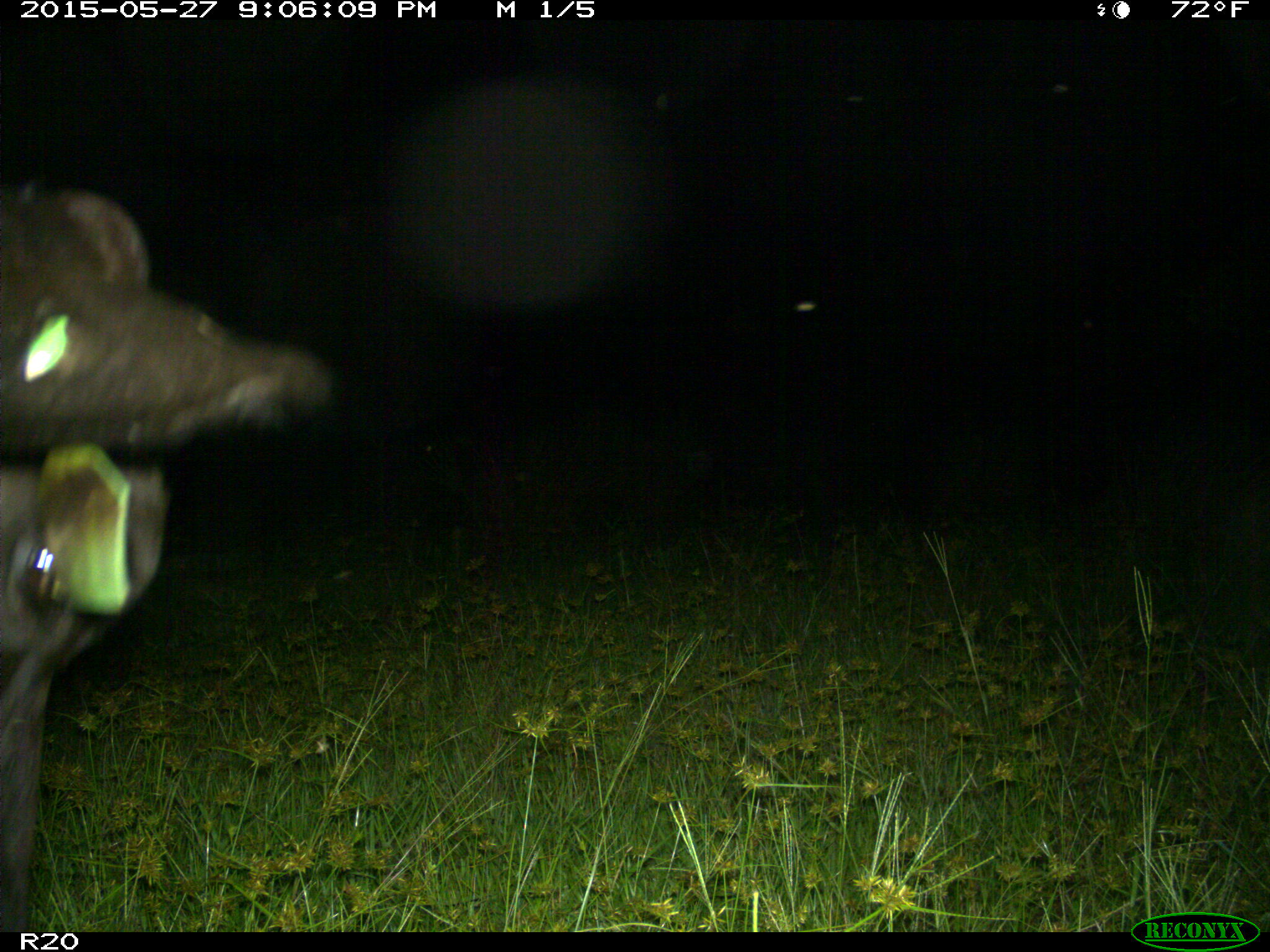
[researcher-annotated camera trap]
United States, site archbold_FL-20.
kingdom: Animalia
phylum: Chordata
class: Mammalia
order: Artiodactyla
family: Bovidae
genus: Bos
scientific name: Bos taurus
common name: domestic cow